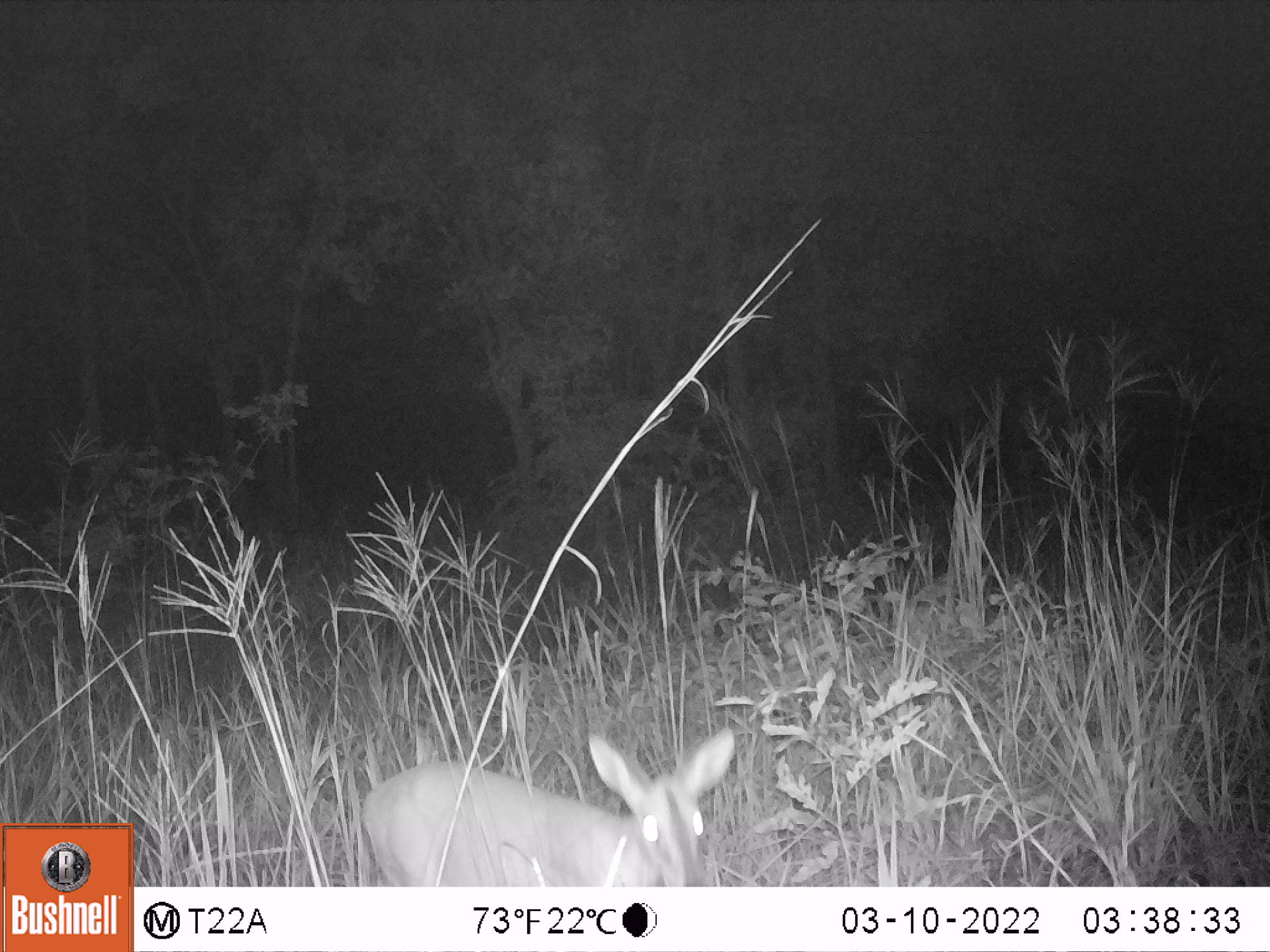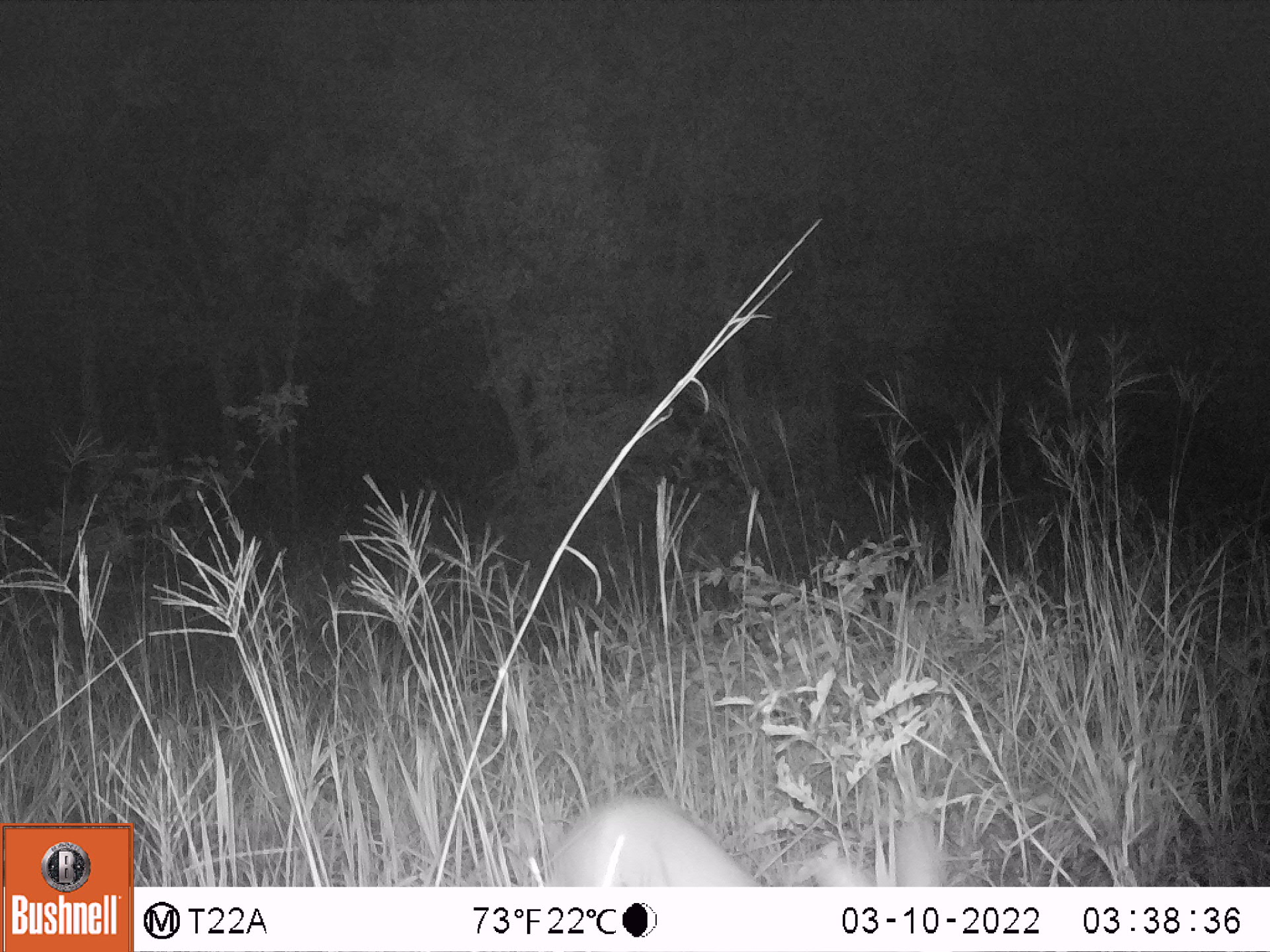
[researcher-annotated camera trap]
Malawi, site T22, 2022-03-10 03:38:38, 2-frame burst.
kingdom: Animalia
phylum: Chordata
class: Mammalia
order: Artiodactyla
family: Bovidae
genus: Sylvicapra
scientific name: Sylvicapra grimmia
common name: common duiker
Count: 1.